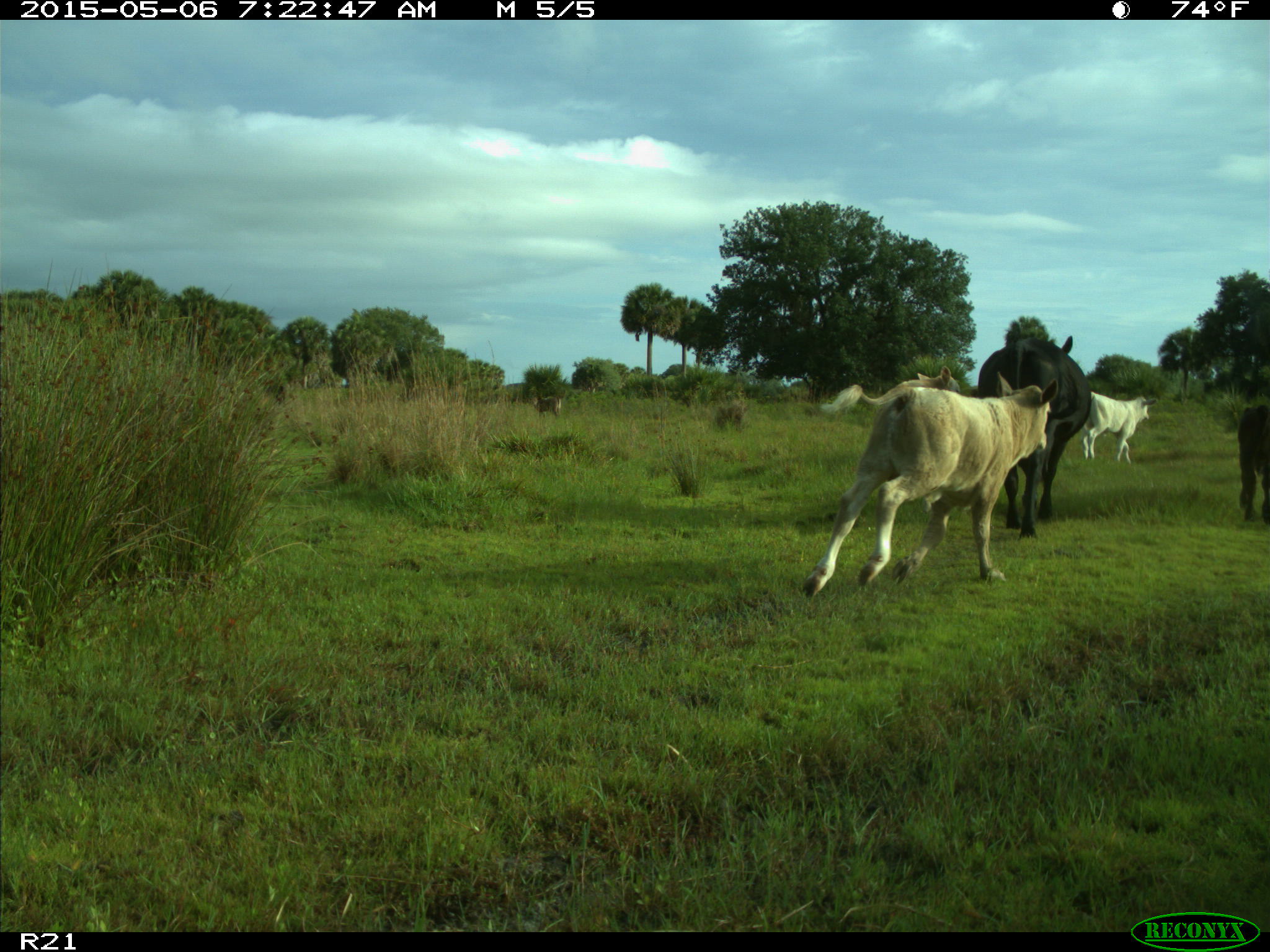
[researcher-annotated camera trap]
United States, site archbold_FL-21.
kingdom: Animalia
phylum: Chordata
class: Mammalia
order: Artiodactyla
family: Bovidae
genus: Bos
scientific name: Bos taurus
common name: domestic cow